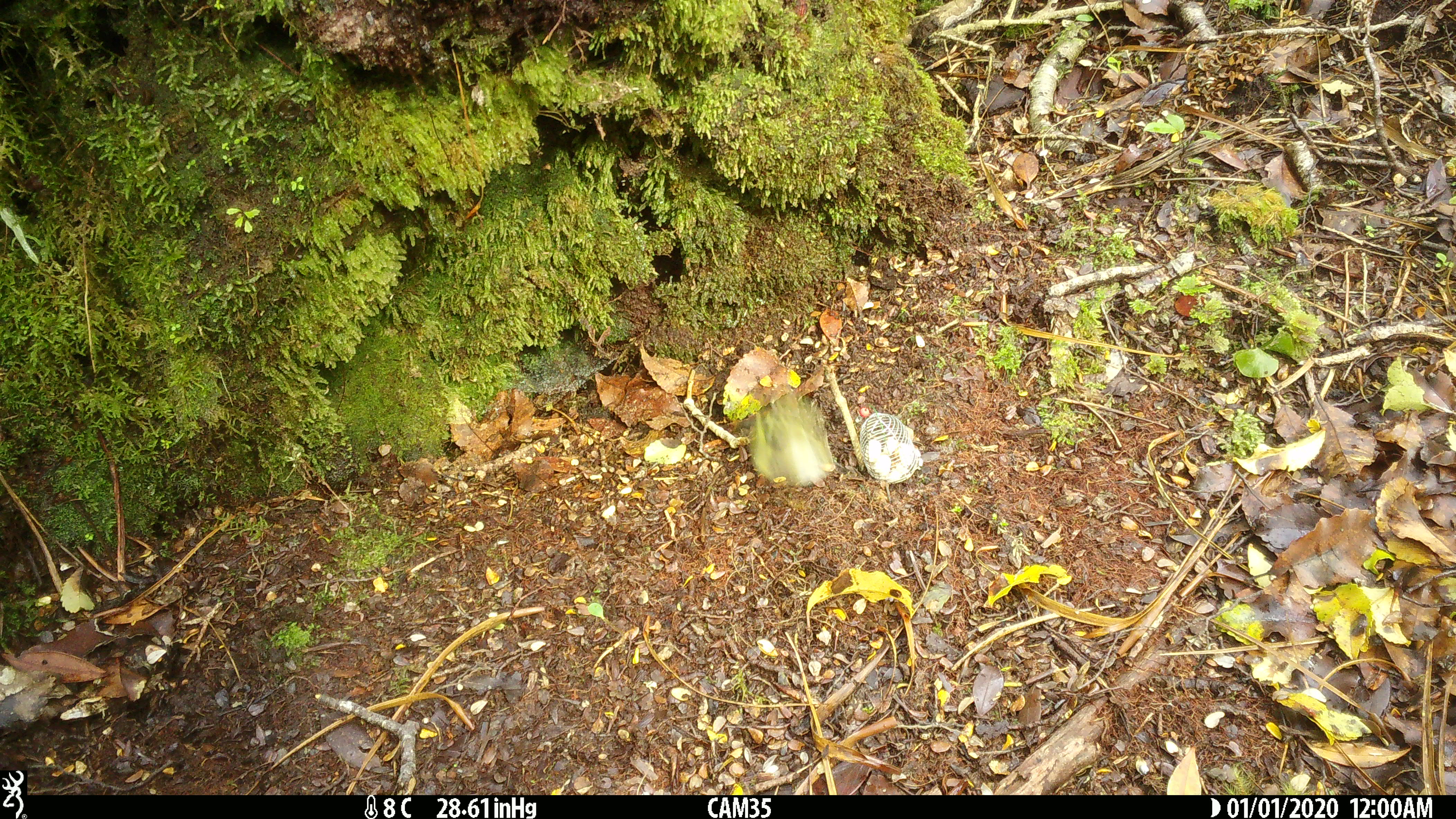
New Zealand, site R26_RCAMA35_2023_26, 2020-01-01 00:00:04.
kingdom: Animalia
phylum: Chordata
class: Aves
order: Passeriformes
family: Acanthisittidae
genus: Acanthisitta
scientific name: Acanthisitta chloris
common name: rifleman